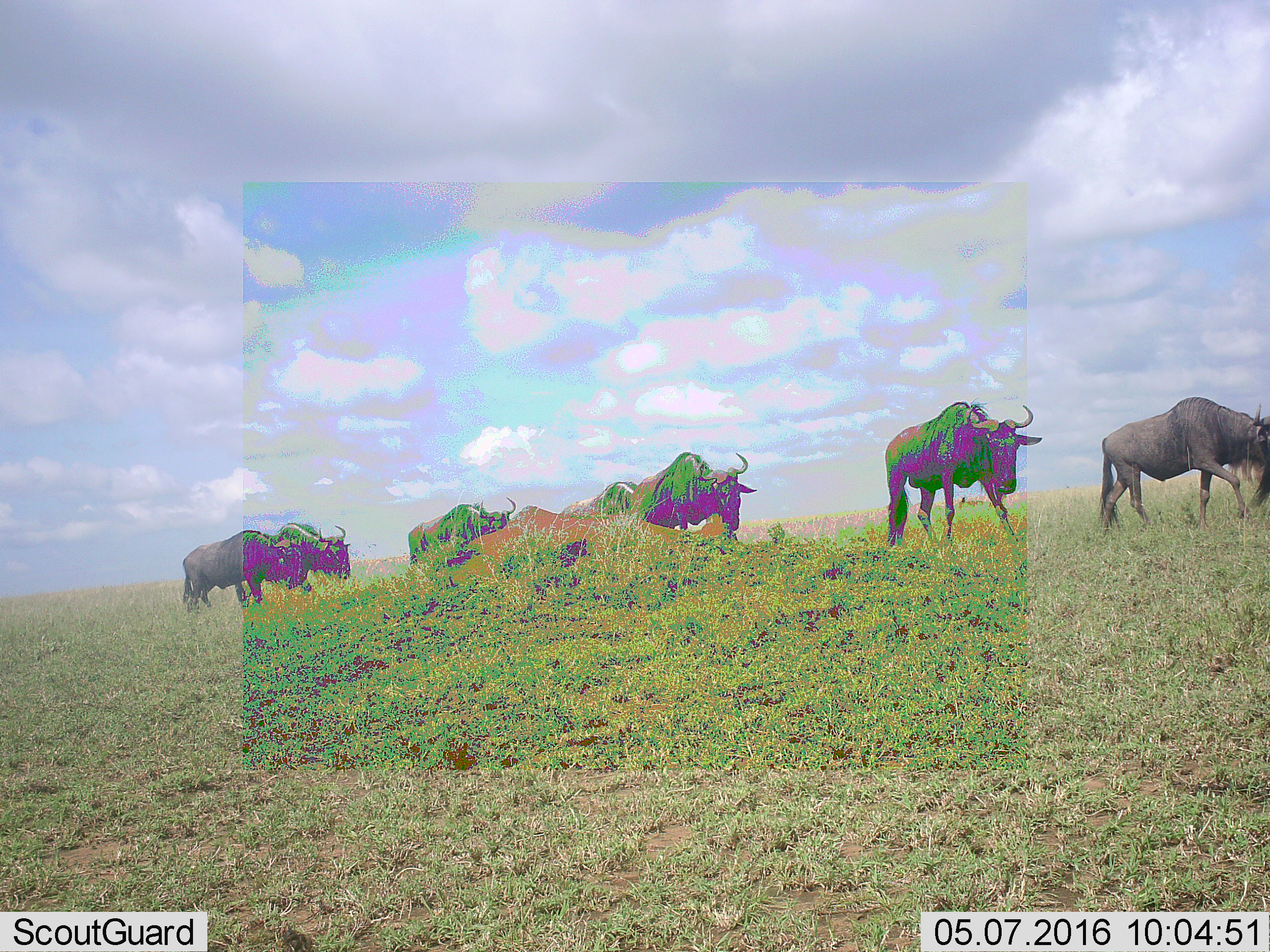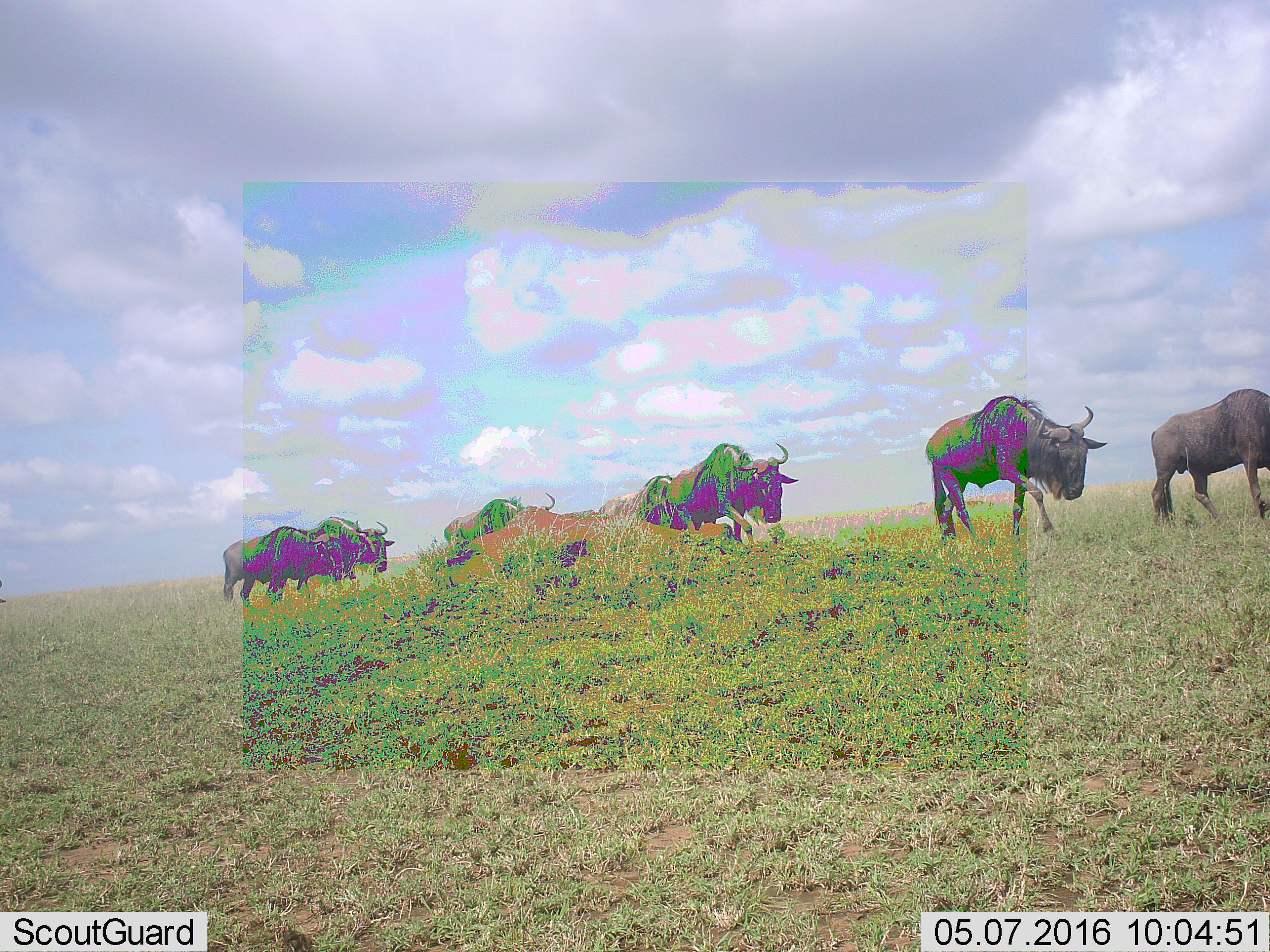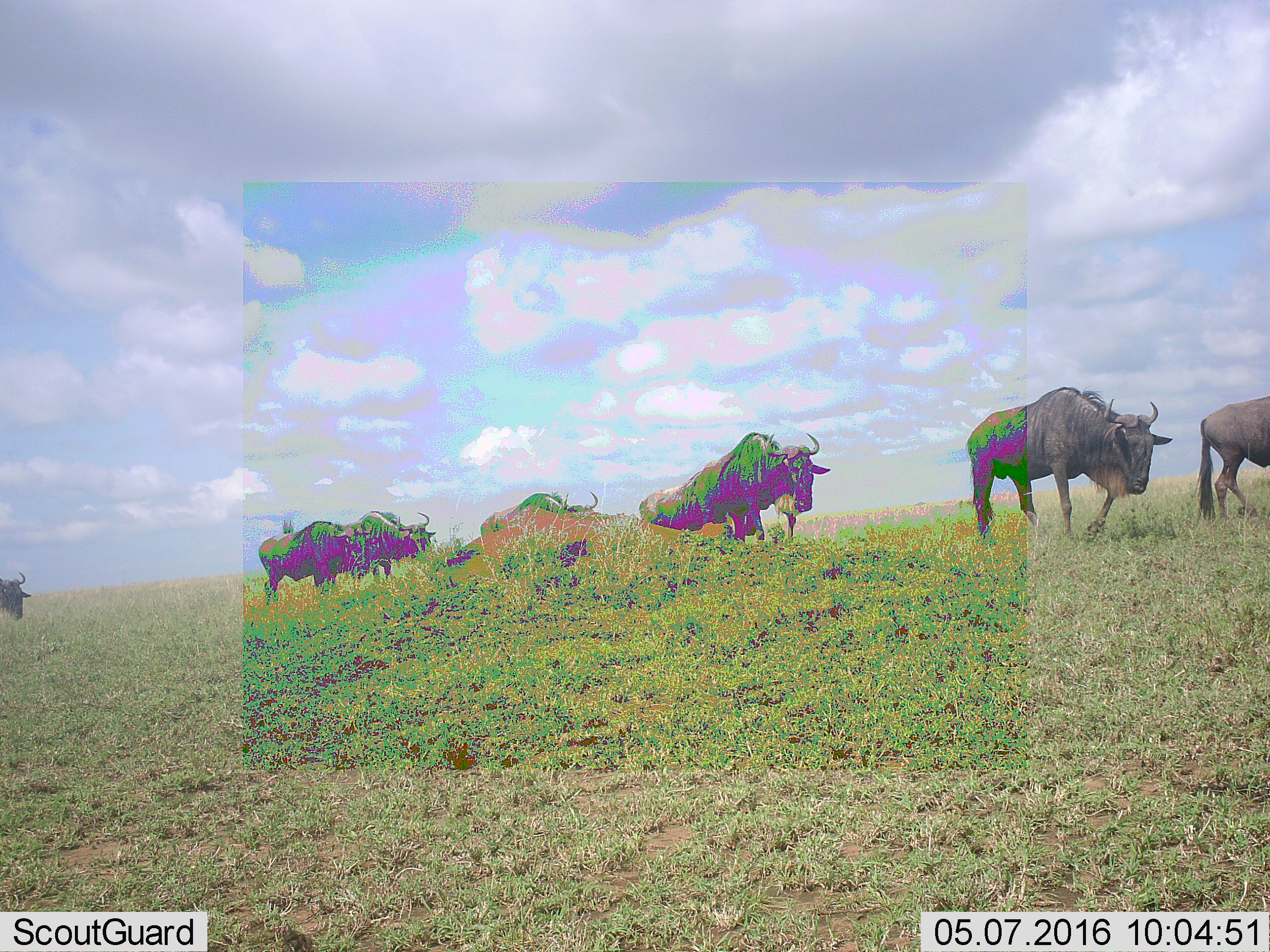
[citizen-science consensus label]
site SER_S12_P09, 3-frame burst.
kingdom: Animalia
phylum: Chordata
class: Mammalia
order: Artiodactyla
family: Bovidae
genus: Connochaetes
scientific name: Connochaetes taurinus taurinus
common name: blue wildebeest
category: wildebeestblue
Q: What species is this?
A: Wildebeestblue (blue wildebeest) (Connochaetes taurinus taurinus).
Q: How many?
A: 8.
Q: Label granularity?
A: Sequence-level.